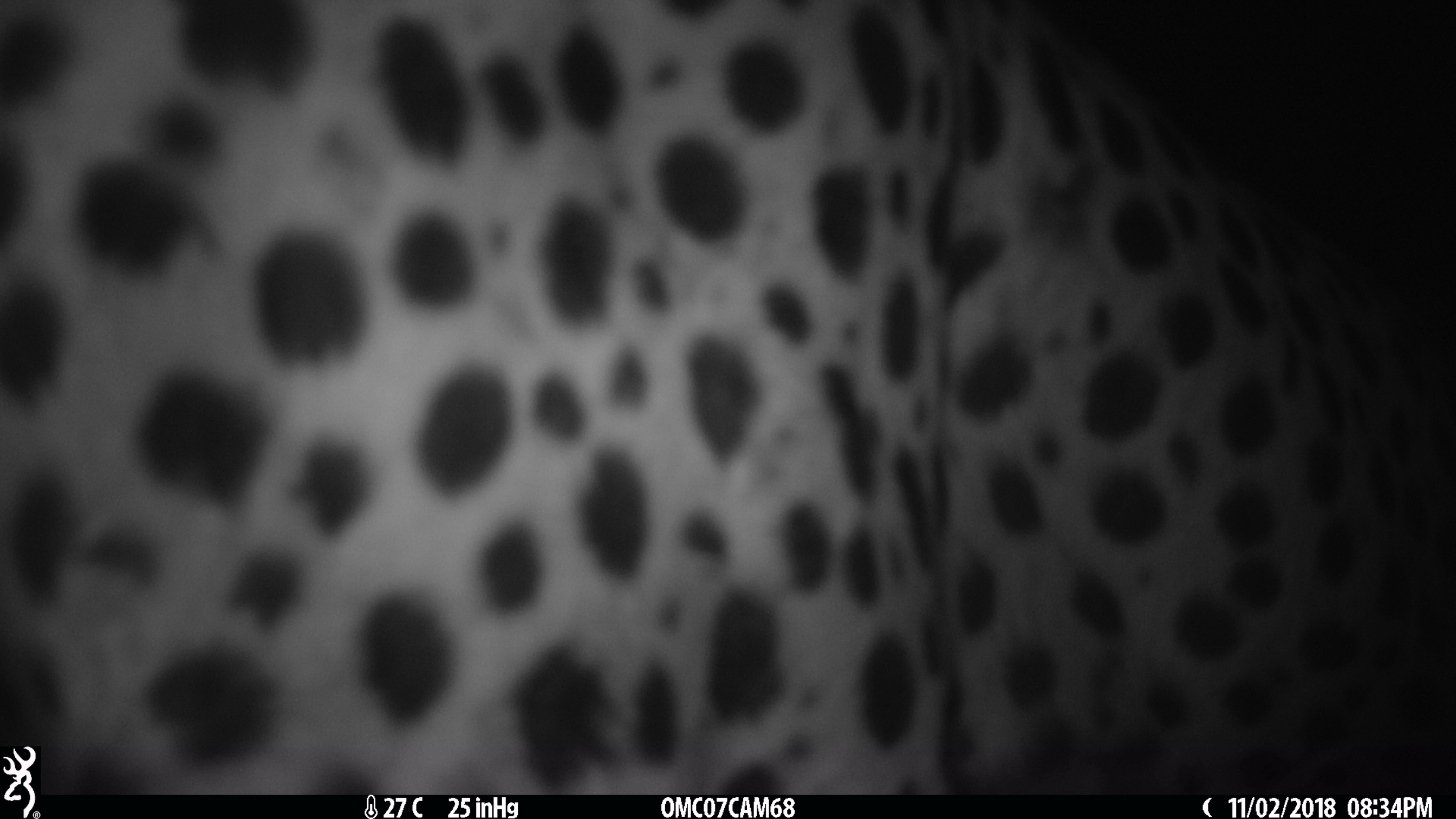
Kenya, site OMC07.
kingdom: Animalia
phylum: Chordata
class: Mammalia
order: Carnivora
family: Felidae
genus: Acinonyx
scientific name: Acinonyx jubatus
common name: cheetah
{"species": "cheetah (Acinonyx jubatus)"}